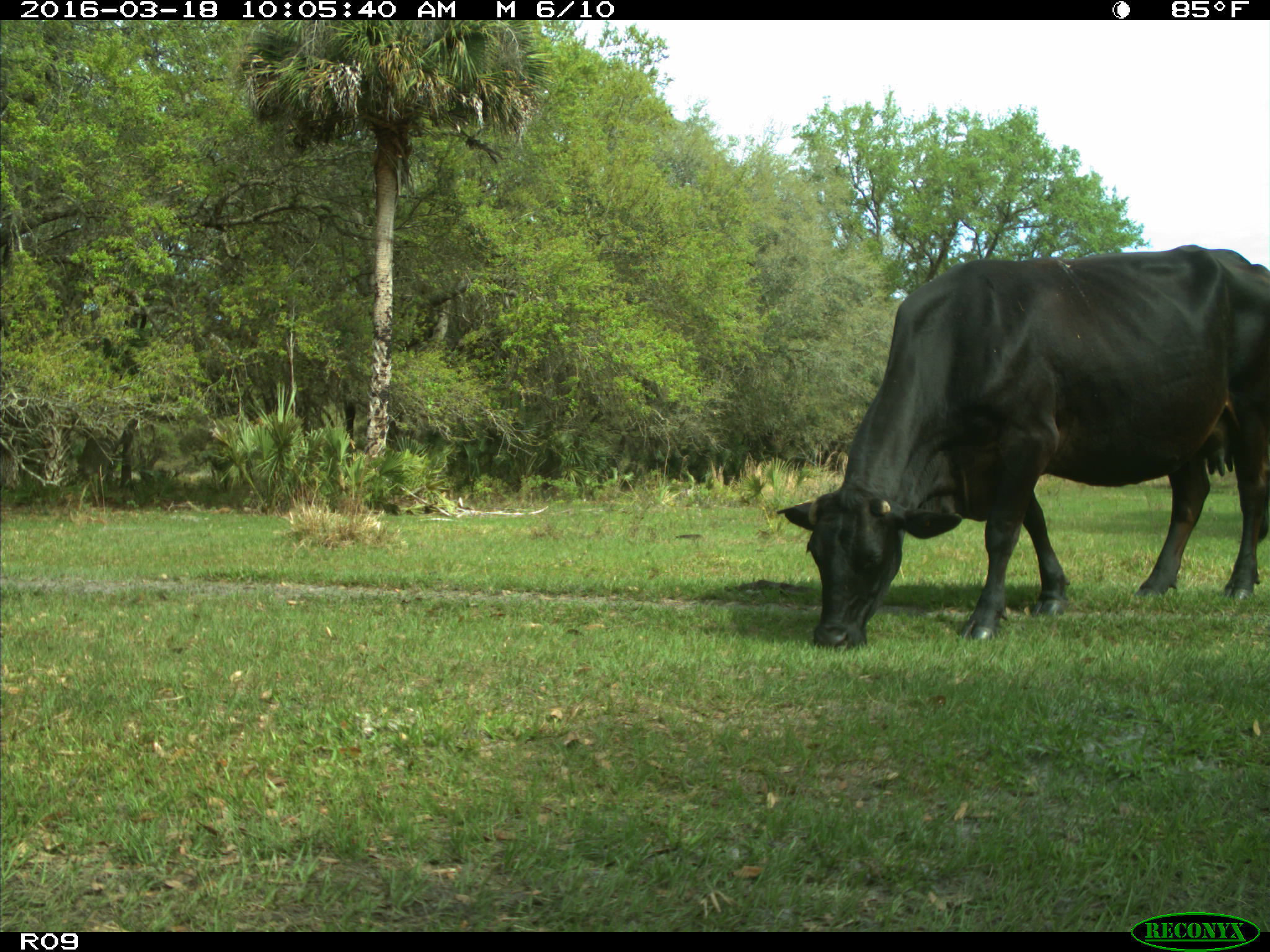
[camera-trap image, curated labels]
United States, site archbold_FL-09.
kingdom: Animalia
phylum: Chordata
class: Mammalia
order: Artiodactyla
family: Bovidae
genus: Bos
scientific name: Bos taurus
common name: domestic cow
Bos taurus (domestic cow).